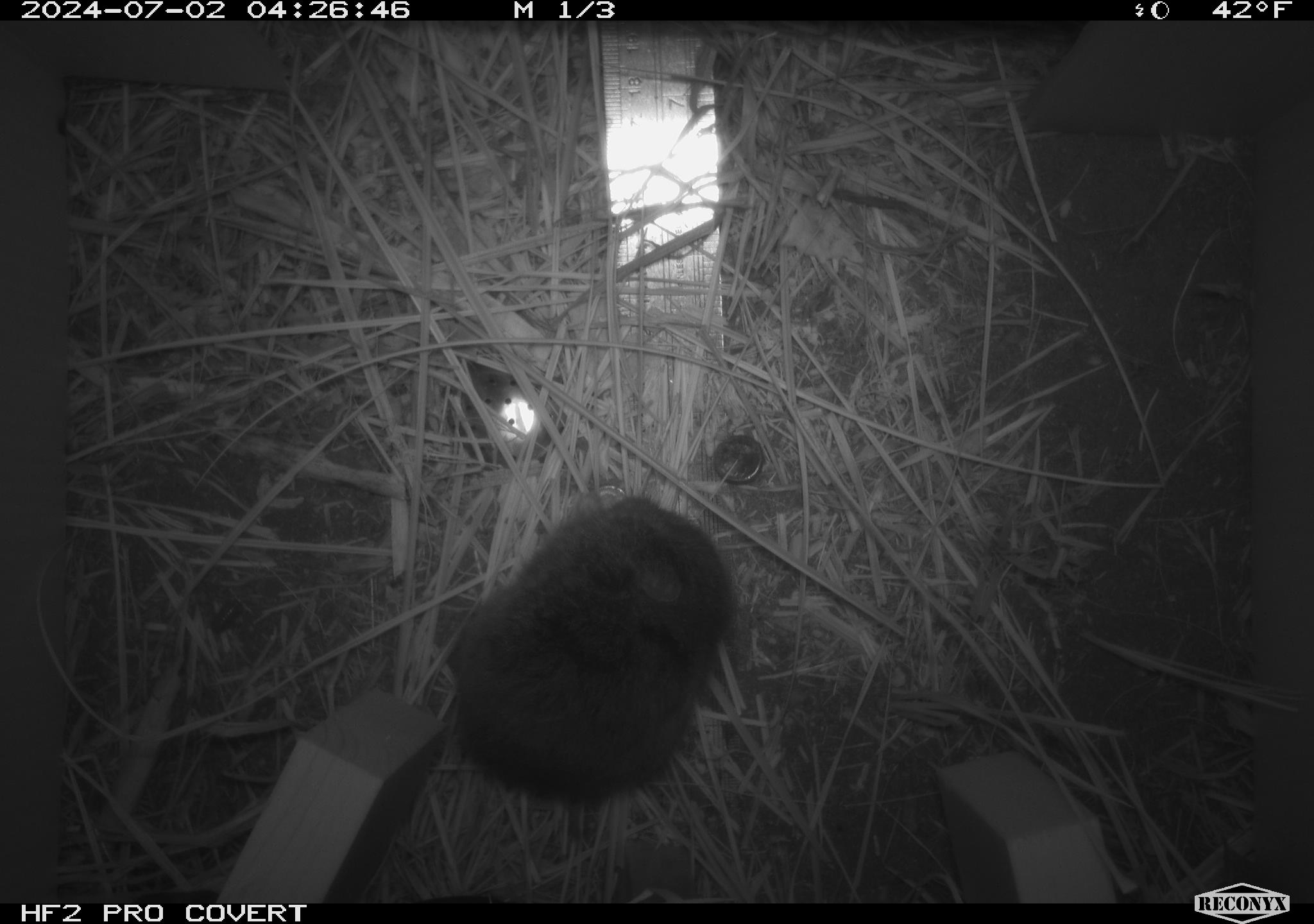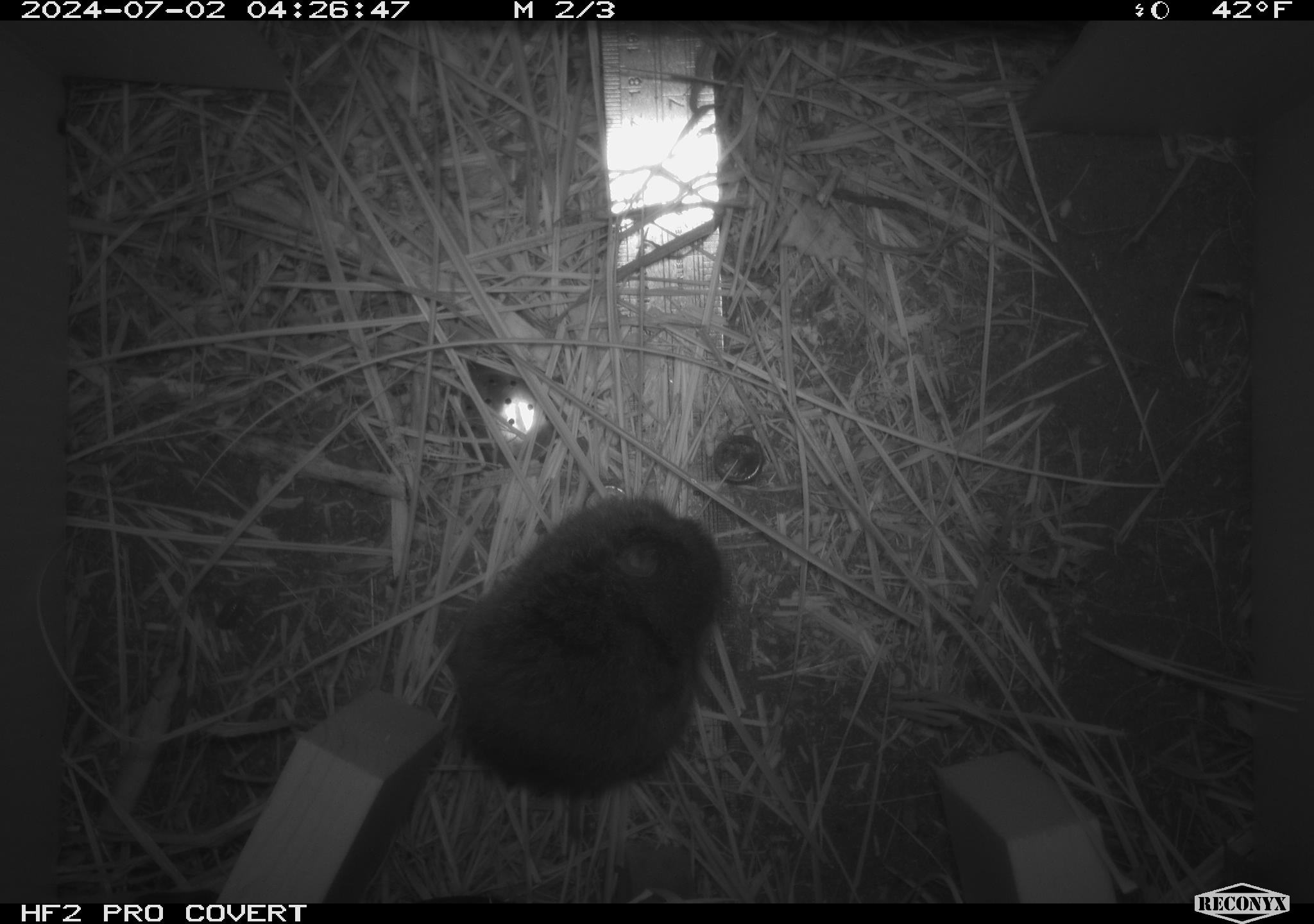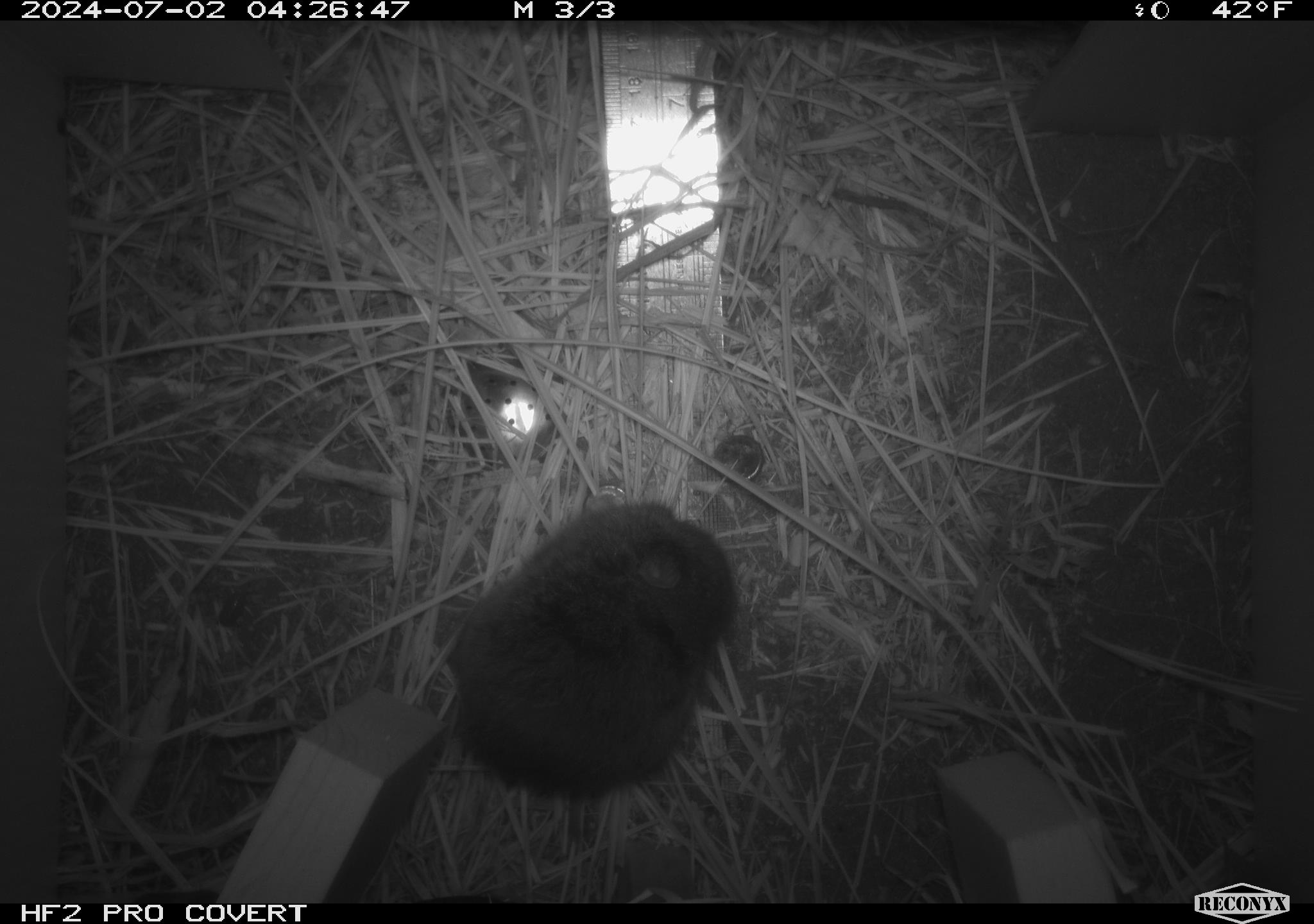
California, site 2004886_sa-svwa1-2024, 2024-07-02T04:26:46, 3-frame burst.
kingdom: Animalia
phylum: Chordata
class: Mammalia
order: Rodentia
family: Cricetidae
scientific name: Arvicolinae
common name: voles, lemmings, and muskrats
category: arvicolinae subfamily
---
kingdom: Animalia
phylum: Arthropoda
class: Malacostraca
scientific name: Malacostraca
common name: amphipods, crabs, isopods, krill, lobsters and shrimps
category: malacostracan